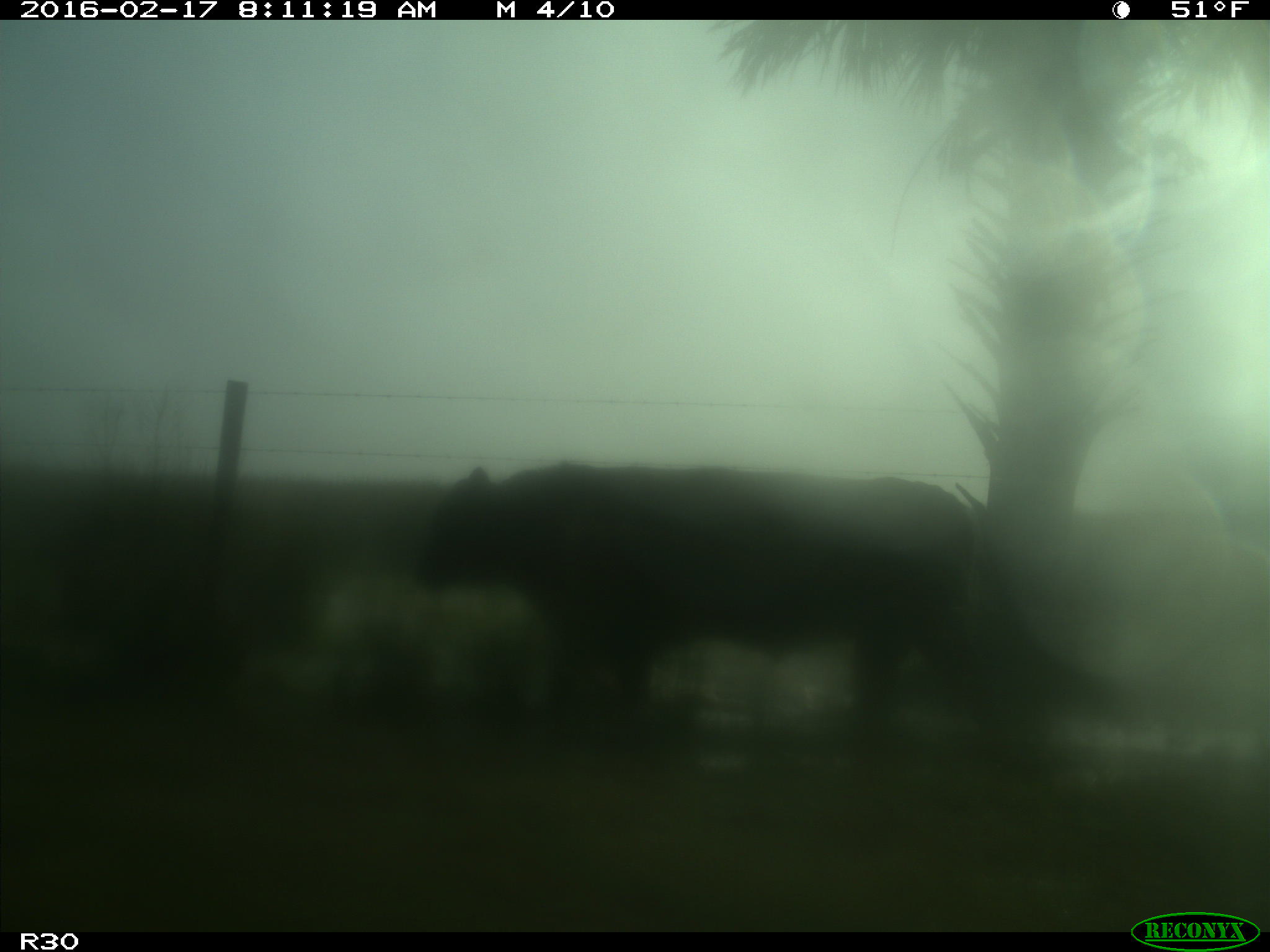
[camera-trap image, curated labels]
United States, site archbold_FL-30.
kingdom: Animalia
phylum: Chordata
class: Mammalia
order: Artiodactyla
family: Bovidae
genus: Bos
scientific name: Bos taurus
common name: domestic cow